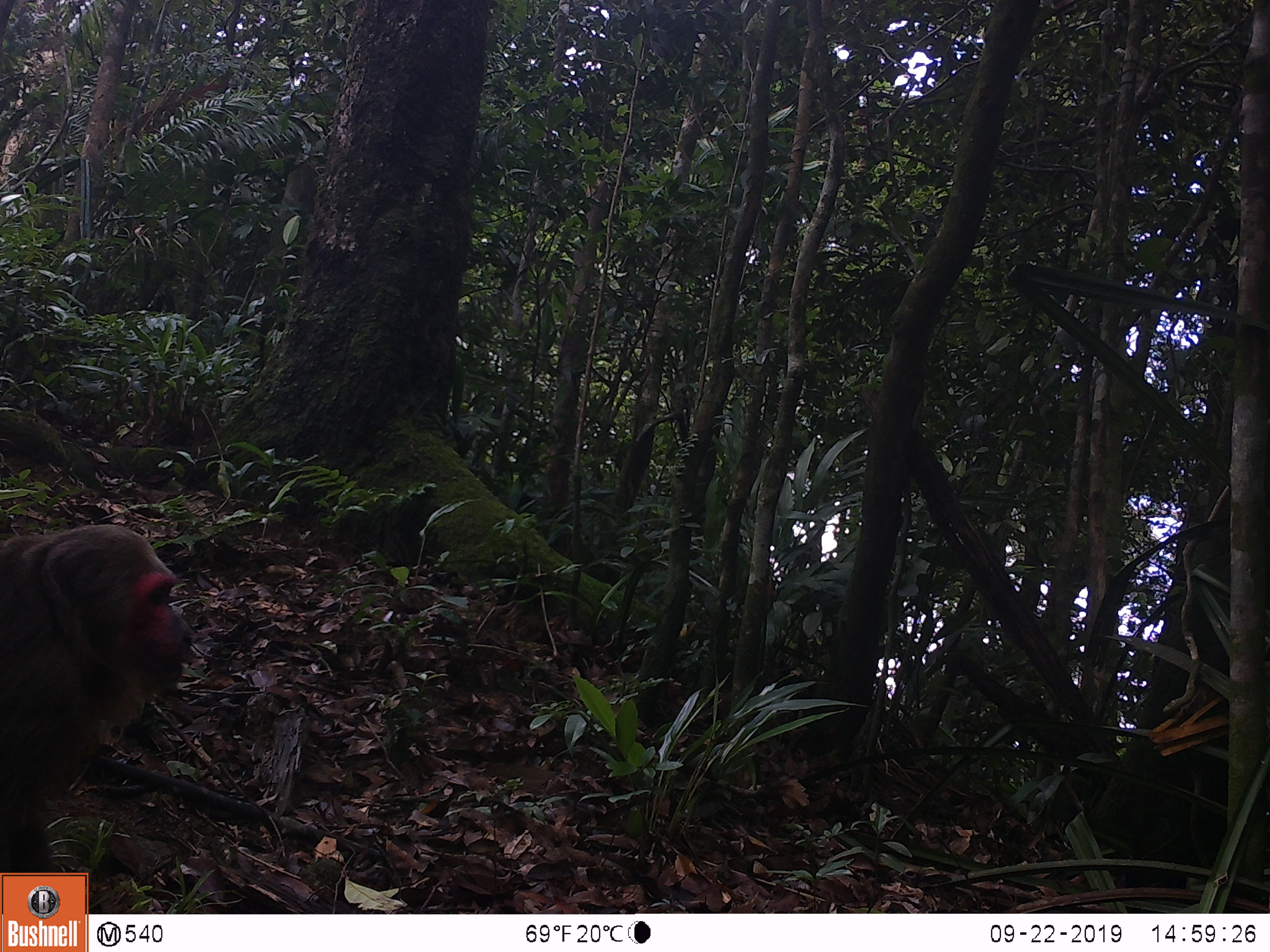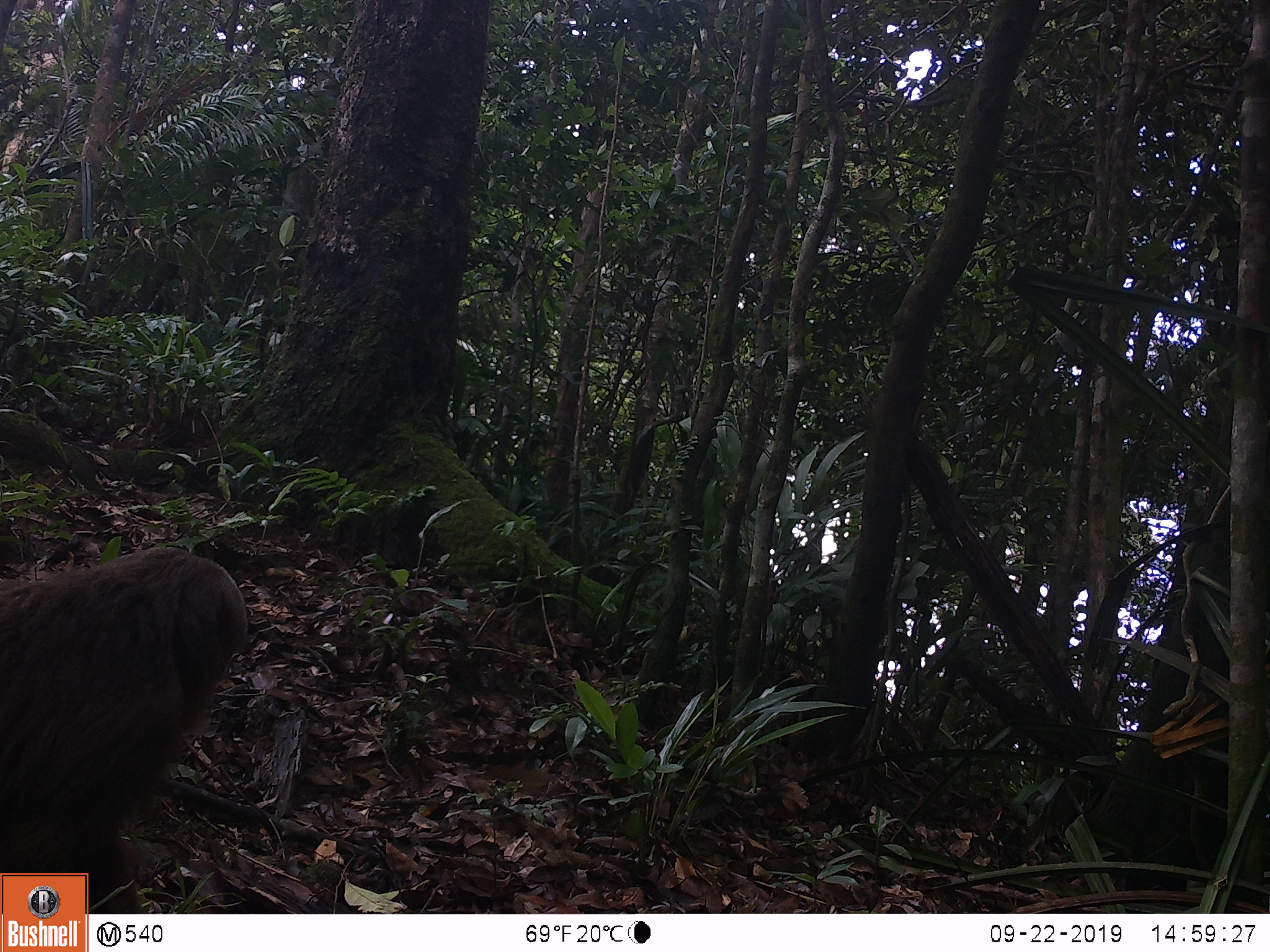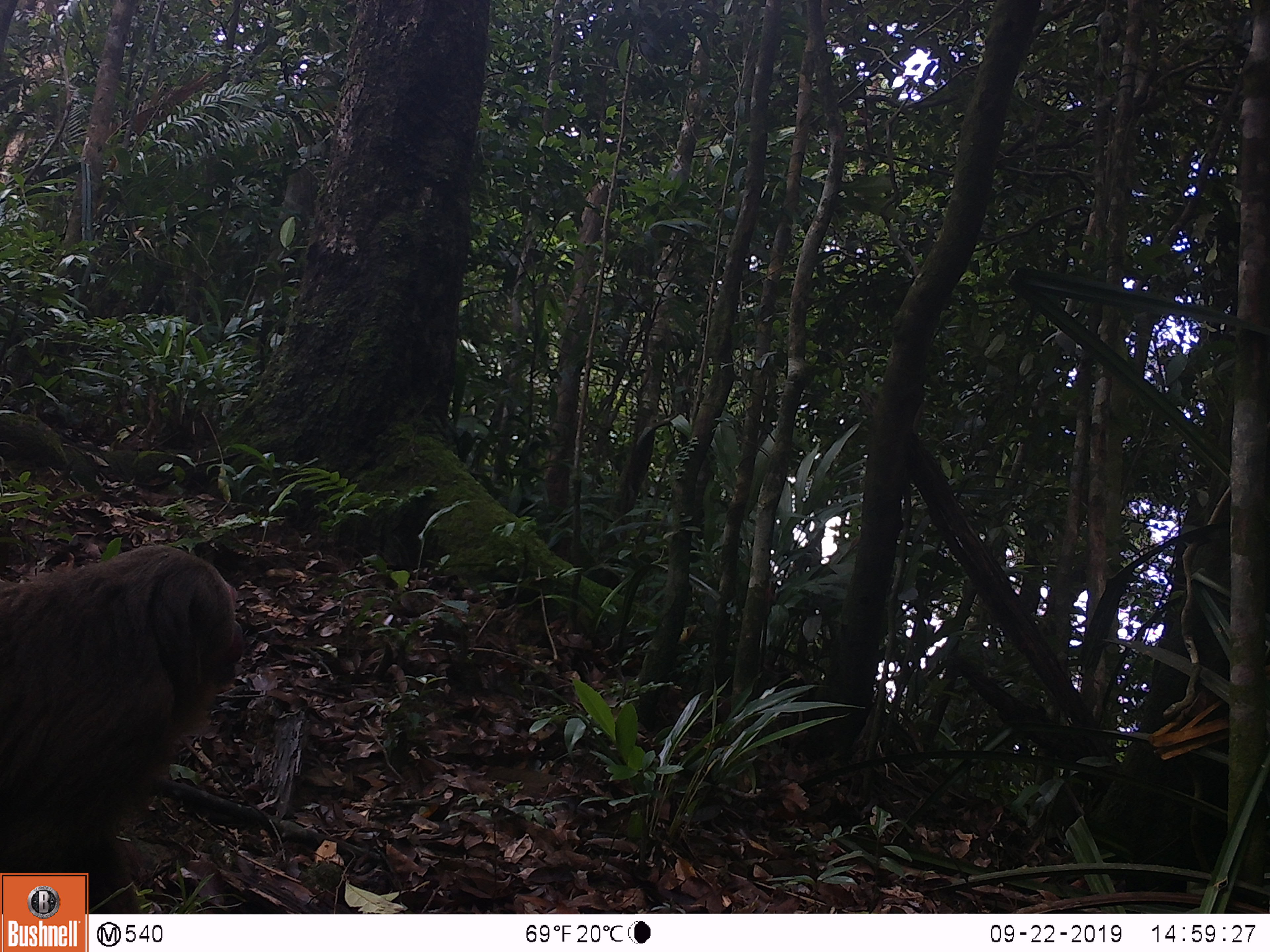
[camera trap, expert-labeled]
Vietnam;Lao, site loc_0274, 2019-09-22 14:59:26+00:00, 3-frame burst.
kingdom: Animalia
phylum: Chordata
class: Mammalia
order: Primates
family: Cercopithecidae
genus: Macaca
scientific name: Macaca arctoides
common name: stump-tailed macaque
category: stump tailed macaque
Stump tailed macaque (stump-tailed macaque) (Macaca arctoides). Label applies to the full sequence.